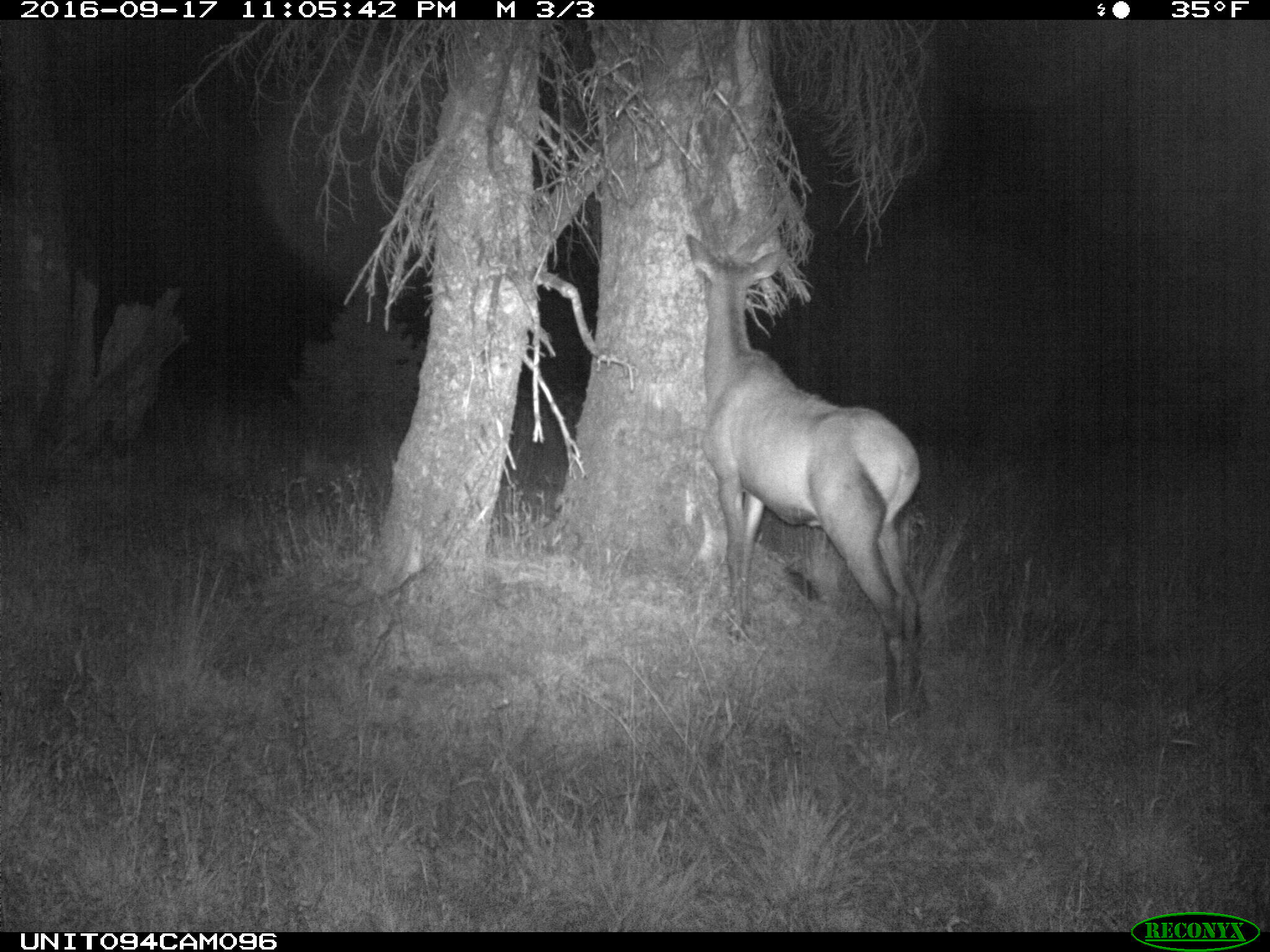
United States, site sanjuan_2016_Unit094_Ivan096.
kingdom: Animalia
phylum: Chordata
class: Mammalia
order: Artiodactyla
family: Cervidae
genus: Cervus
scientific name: Cervus elaphus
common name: red deer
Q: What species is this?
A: Cervus elaphus (red deer).